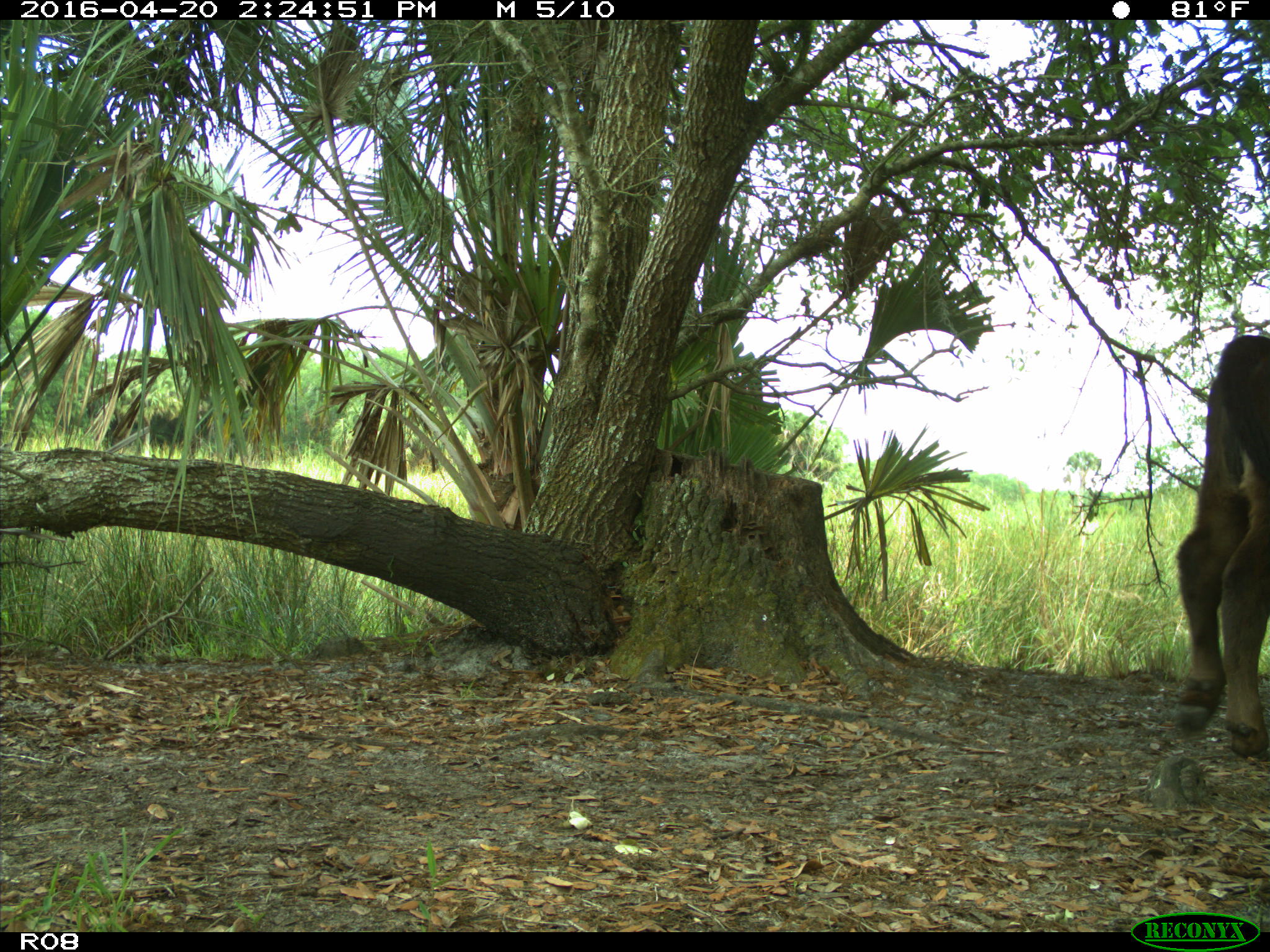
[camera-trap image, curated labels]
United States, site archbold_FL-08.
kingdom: Animalia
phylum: Chordata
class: Mammalia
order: Artiodactyla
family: Bovidae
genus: Bos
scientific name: Bos taurus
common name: domestic cow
Bos taurus (domestic cow).